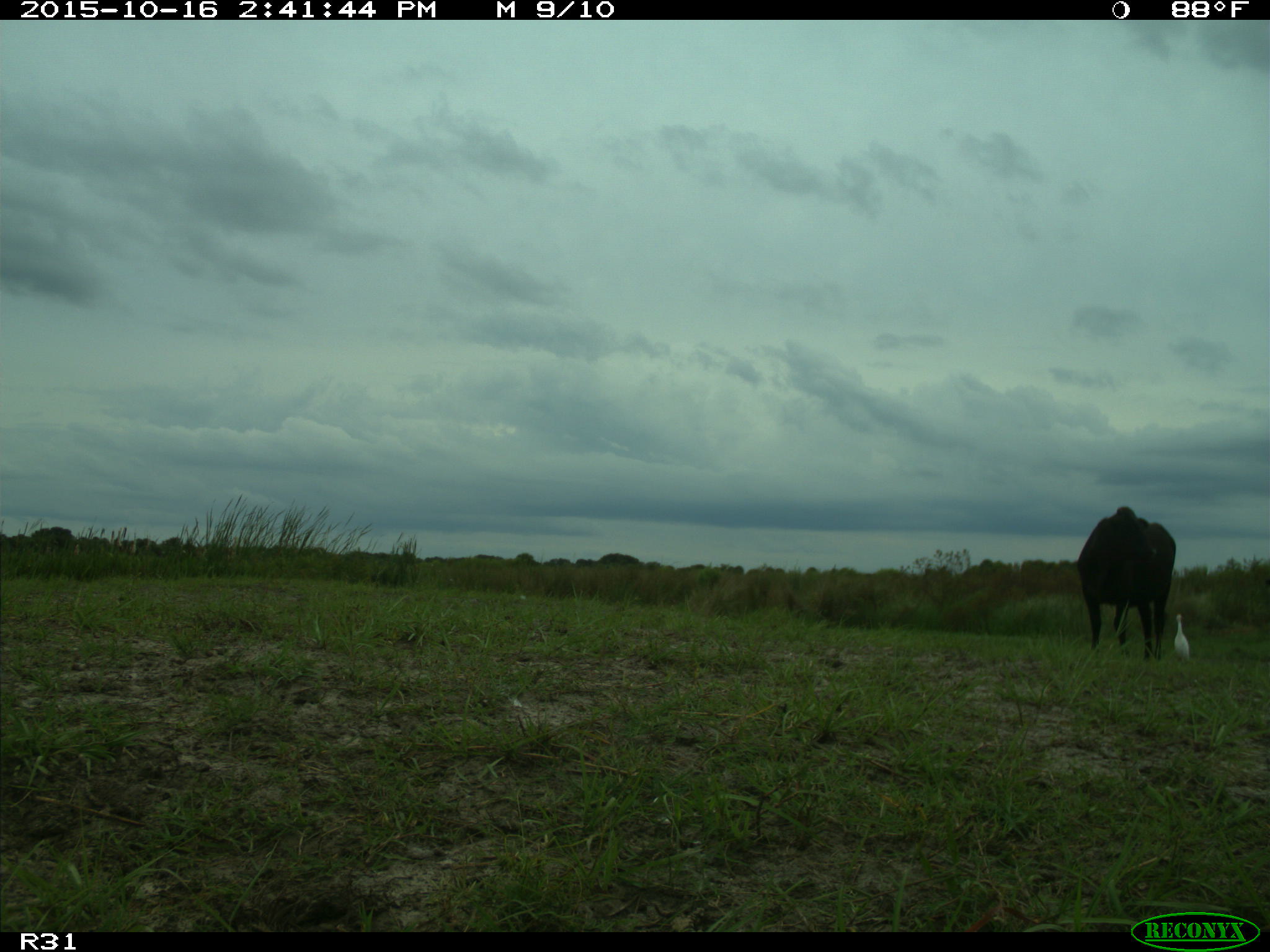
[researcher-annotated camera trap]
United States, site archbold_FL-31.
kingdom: Animalia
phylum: Chordata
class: Mammalia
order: Artiodactyla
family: Bovidae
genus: Bos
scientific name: Bos taurus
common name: domestic cow